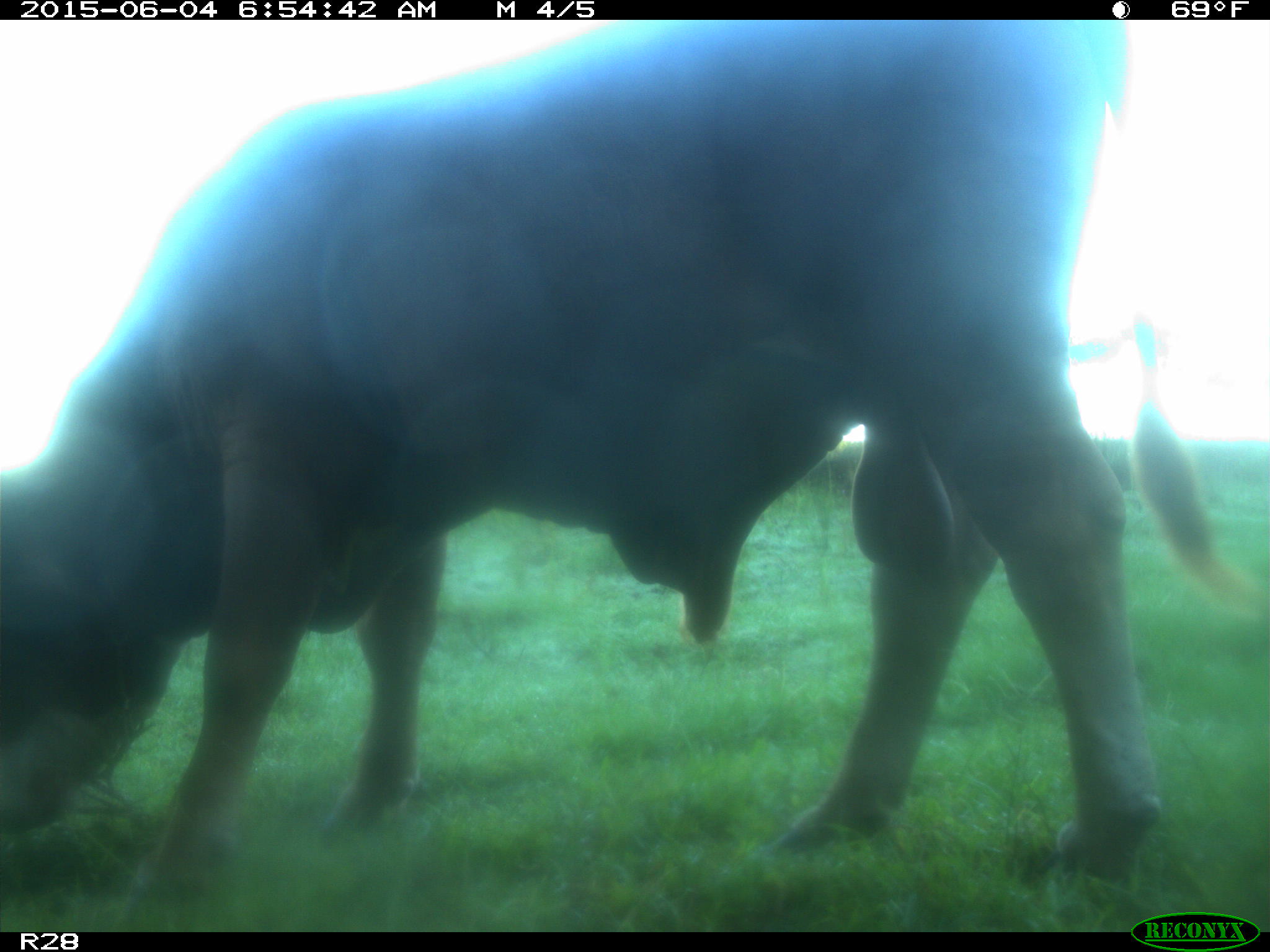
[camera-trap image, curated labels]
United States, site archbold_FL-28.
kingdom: Animalia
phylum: Chordata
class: Mammalia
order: Artiodactyla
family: Bovidae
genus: Bos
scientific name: Bos taurus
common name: domestic cow